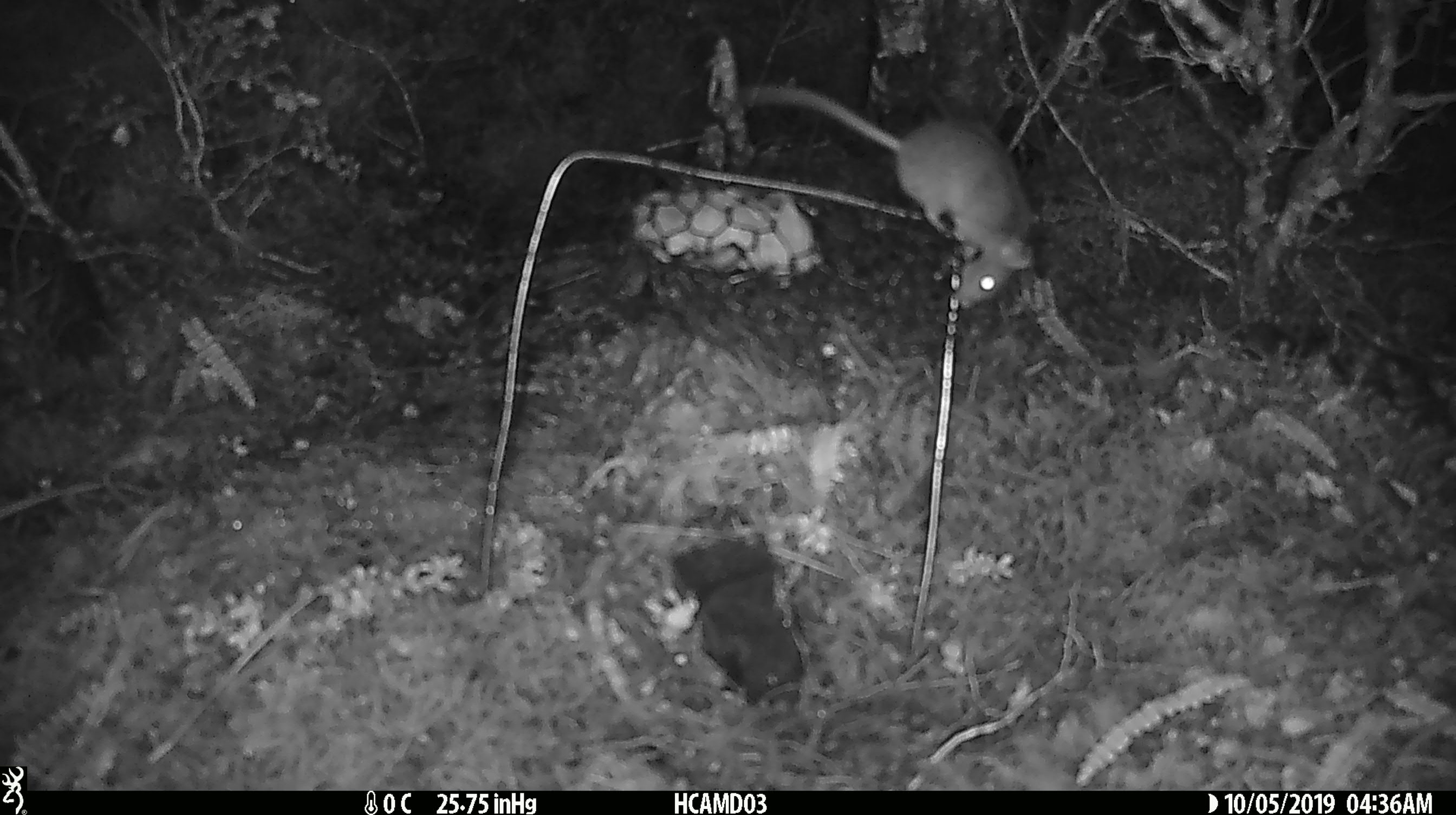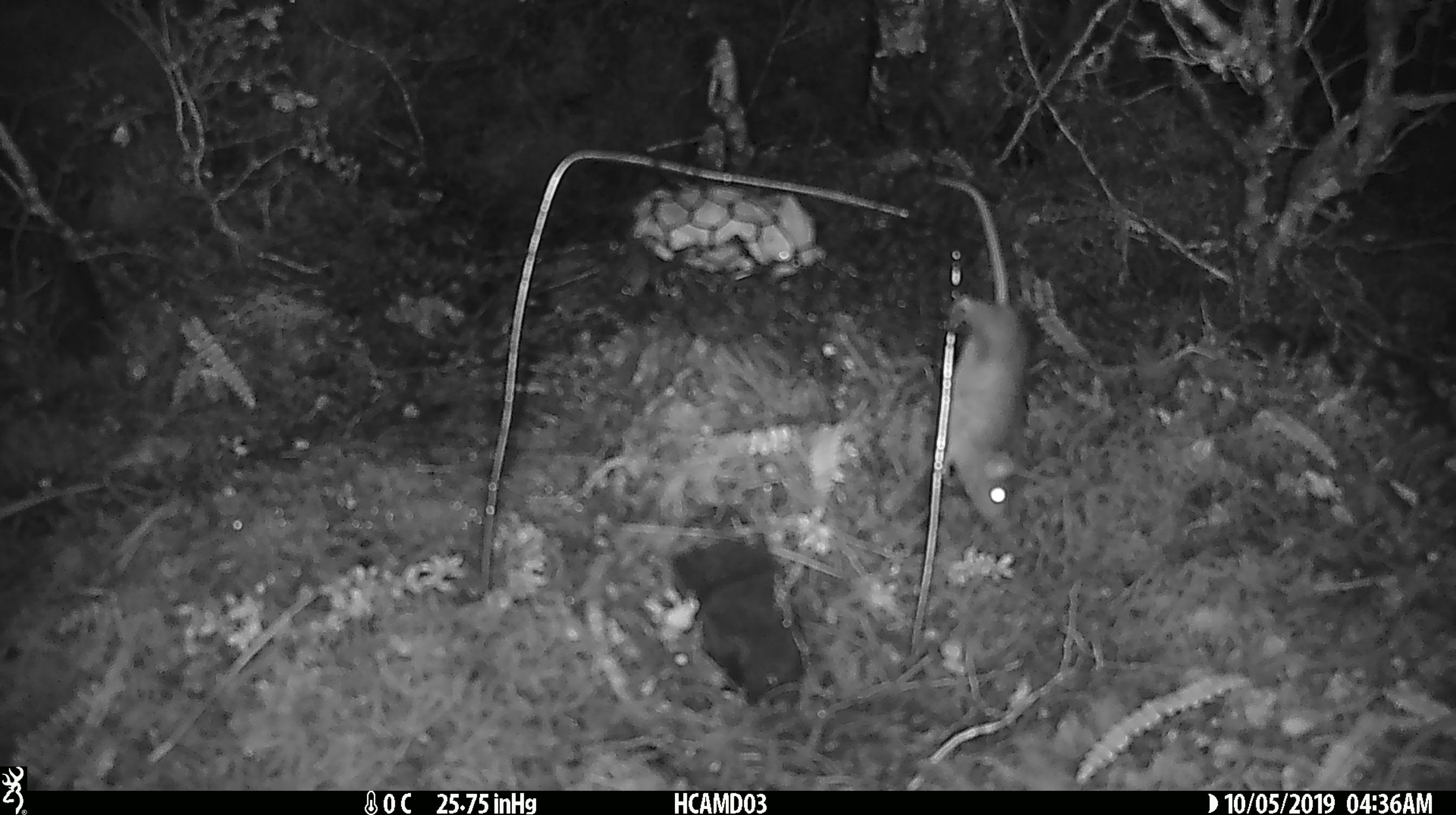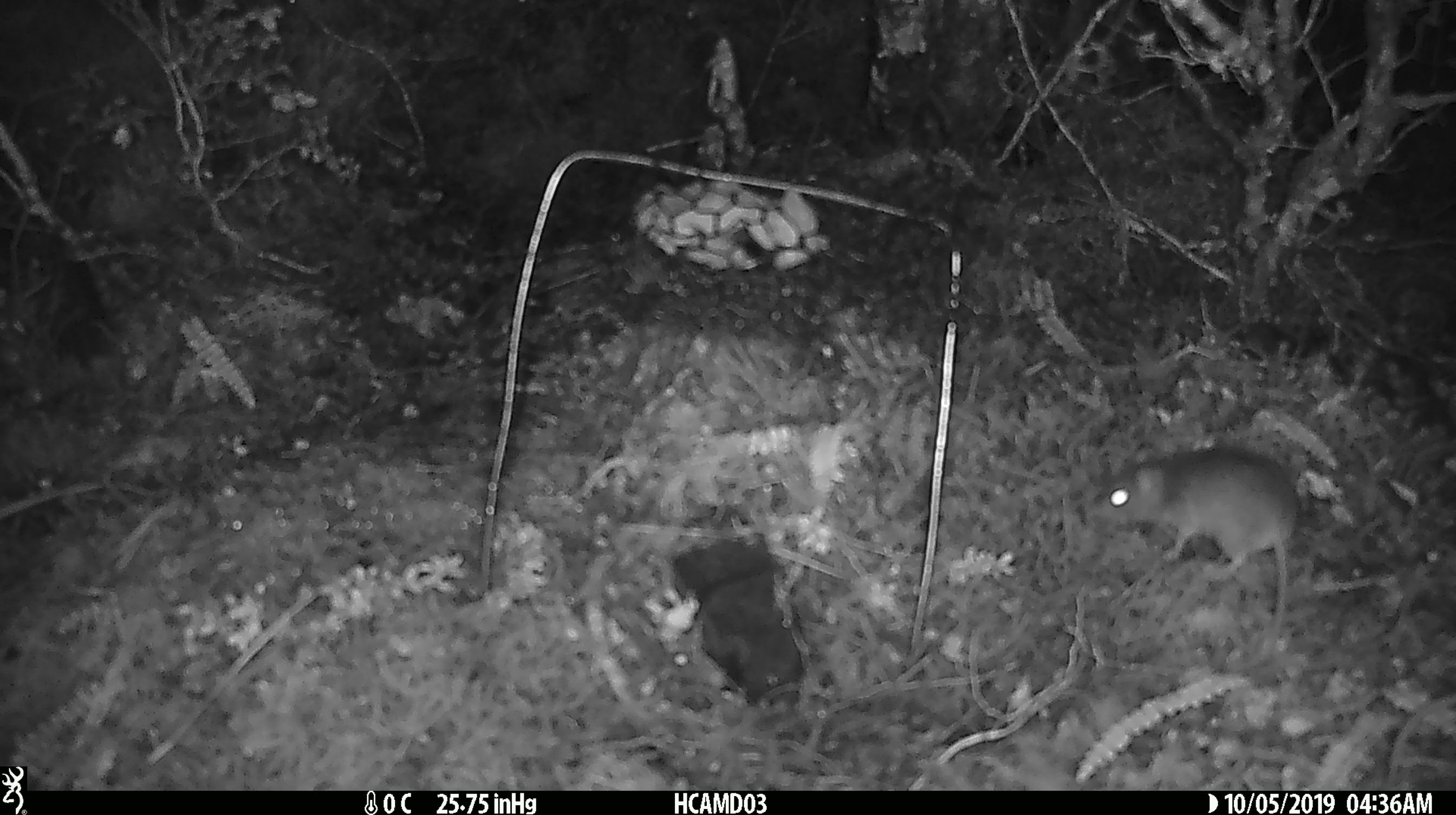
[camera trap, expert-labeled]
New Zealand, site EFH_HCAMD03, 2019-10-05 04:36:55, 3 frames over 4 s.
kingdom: Animalia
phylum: Chordata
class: Mammalia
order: Rodentia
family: Muridae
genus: Mus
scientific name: Mus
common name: mouse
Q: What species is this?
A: Mouse (Mus).